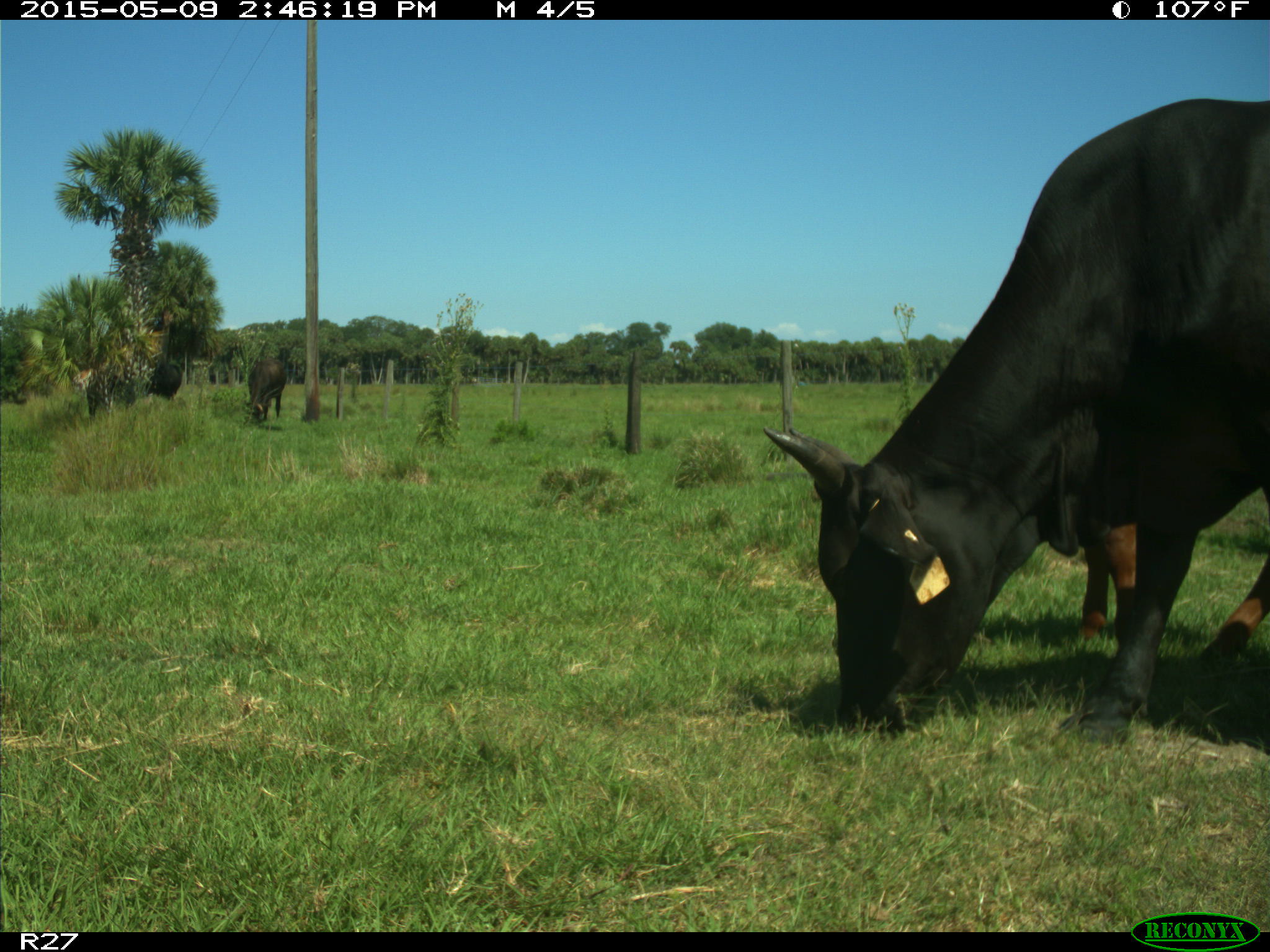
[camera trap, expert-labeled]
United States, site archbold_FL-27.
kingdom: Animalia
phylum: Chordata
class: Mammalia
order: Artiodactyla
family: Bovidae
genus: Bos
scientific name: Bos taurus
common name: domestic cow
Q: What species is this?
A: Bos taurus (domestic cow).